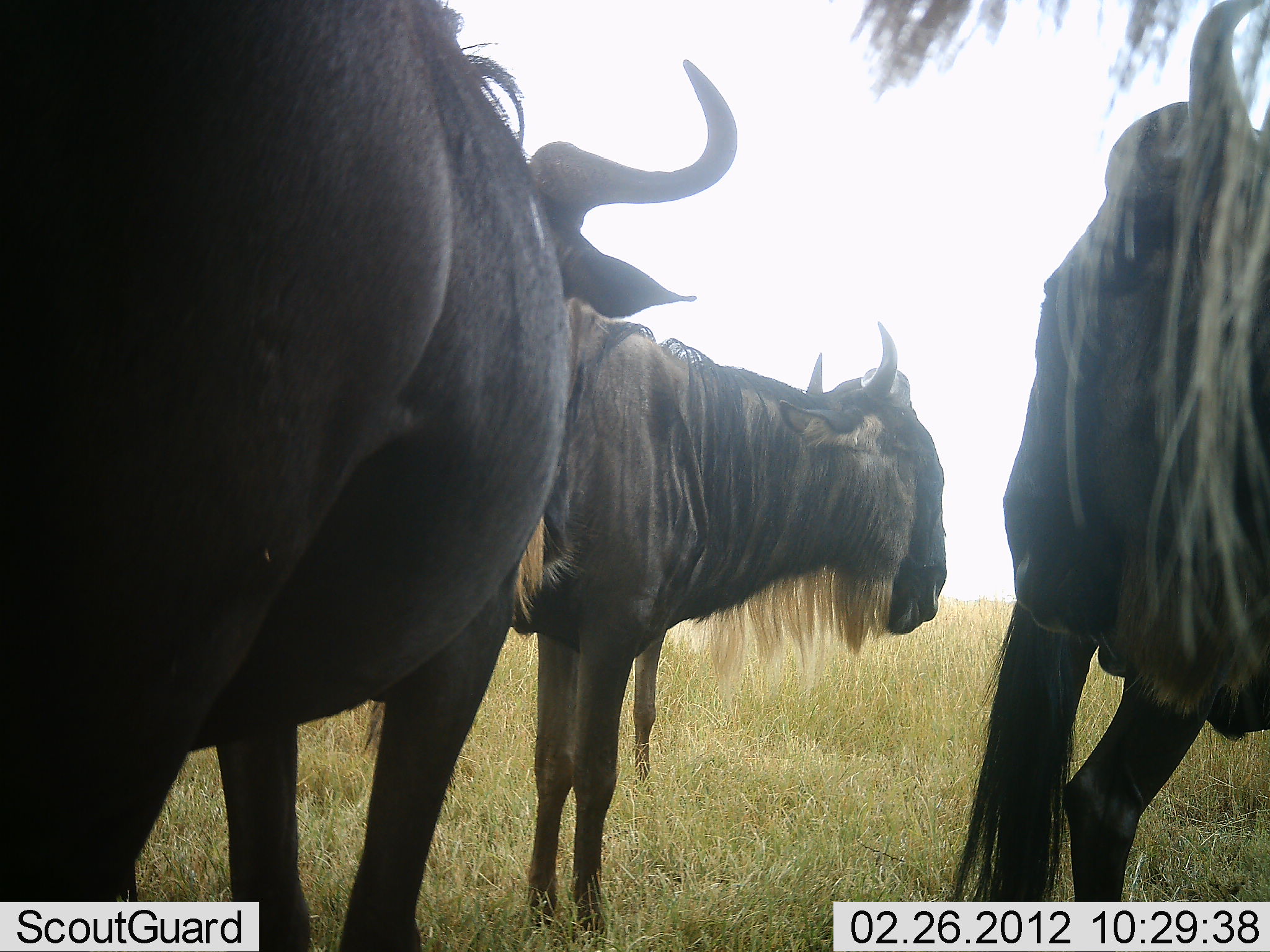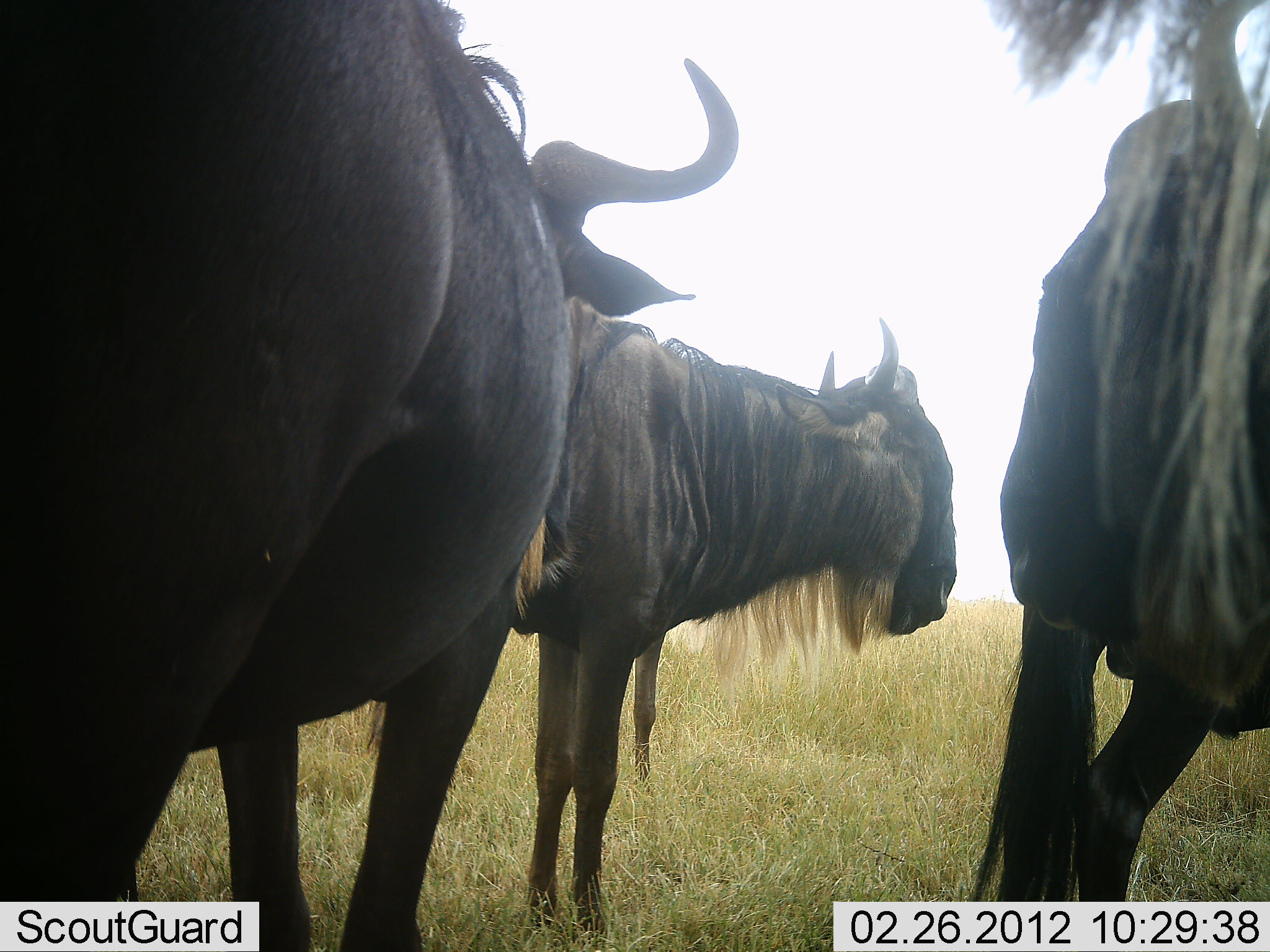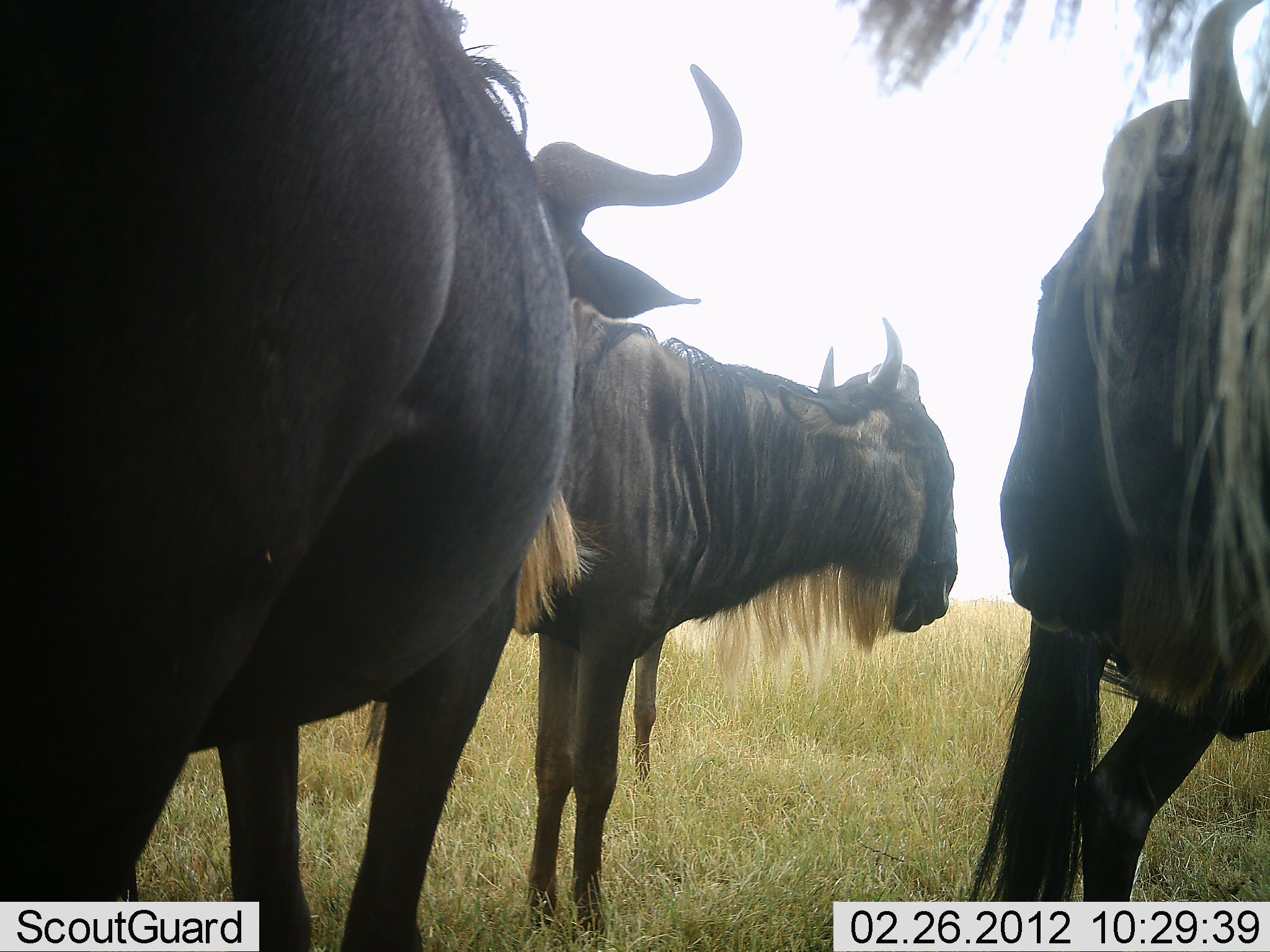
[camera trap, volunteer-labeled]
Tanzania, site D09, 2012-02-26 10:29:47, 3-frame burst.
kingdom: Animalia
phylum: Chordata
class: Mammalia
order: Artiodactyla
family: Bovidae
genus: Connochaetes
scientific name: Connochaetes taurinus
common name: blue wildebeest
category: wildebeest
Wildebeest (blue wildebeest) (Connochaetes taurinus), count 3. Behavior (volunteer vote fractions): standing 100%, resting 0%, moving 0%, interacting 0%. Young present (vote fraction): 9%. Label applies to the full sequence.